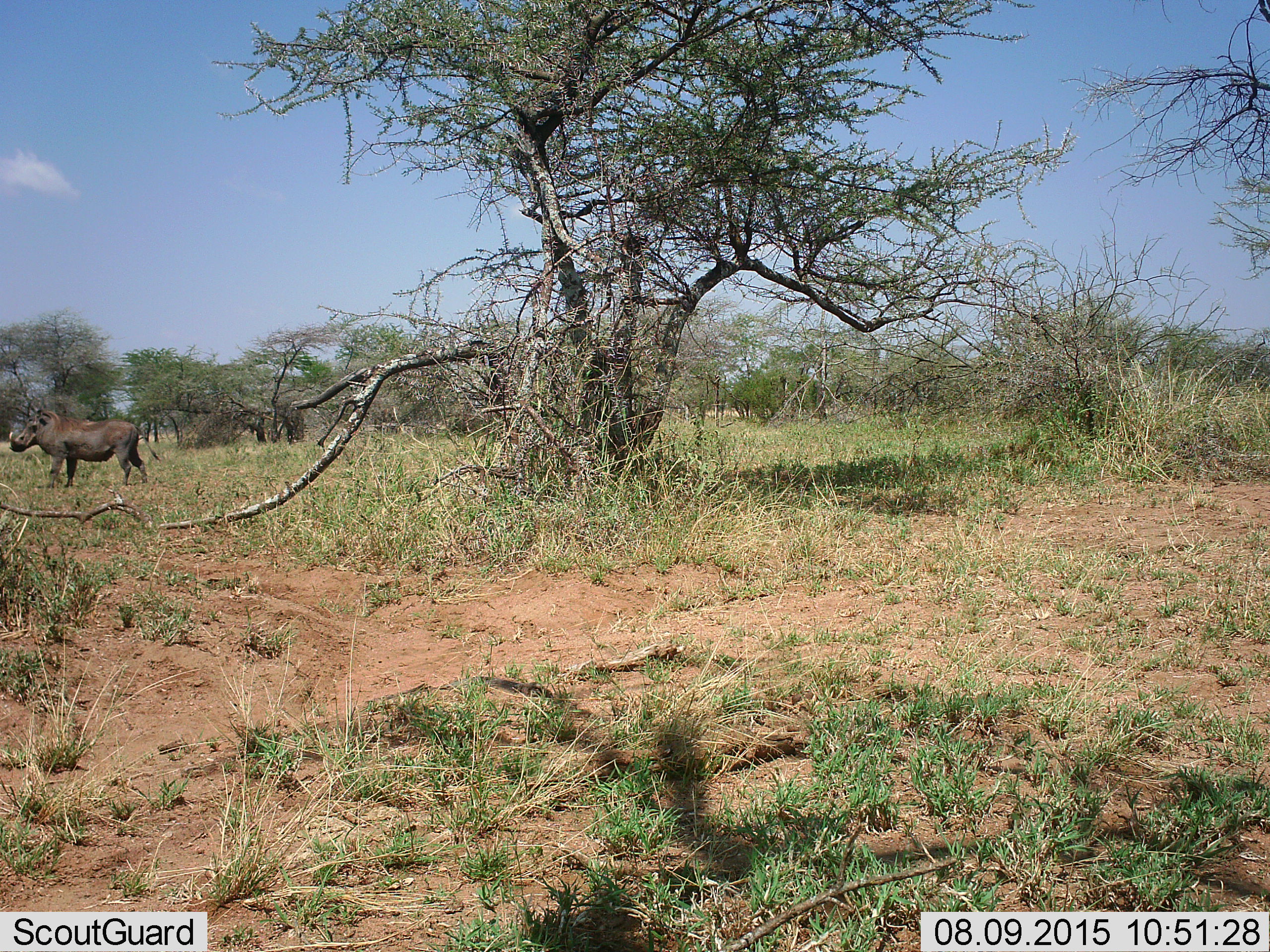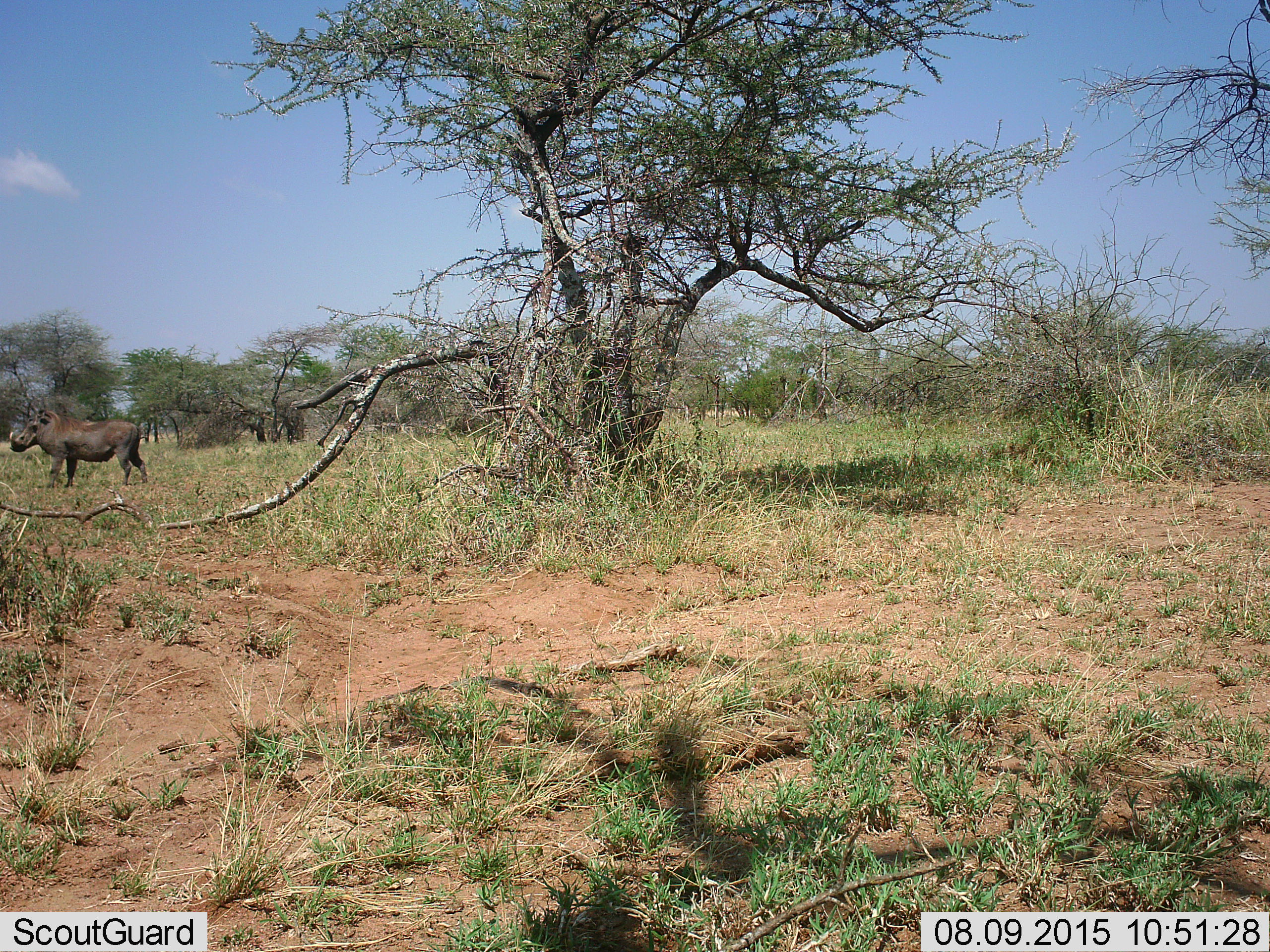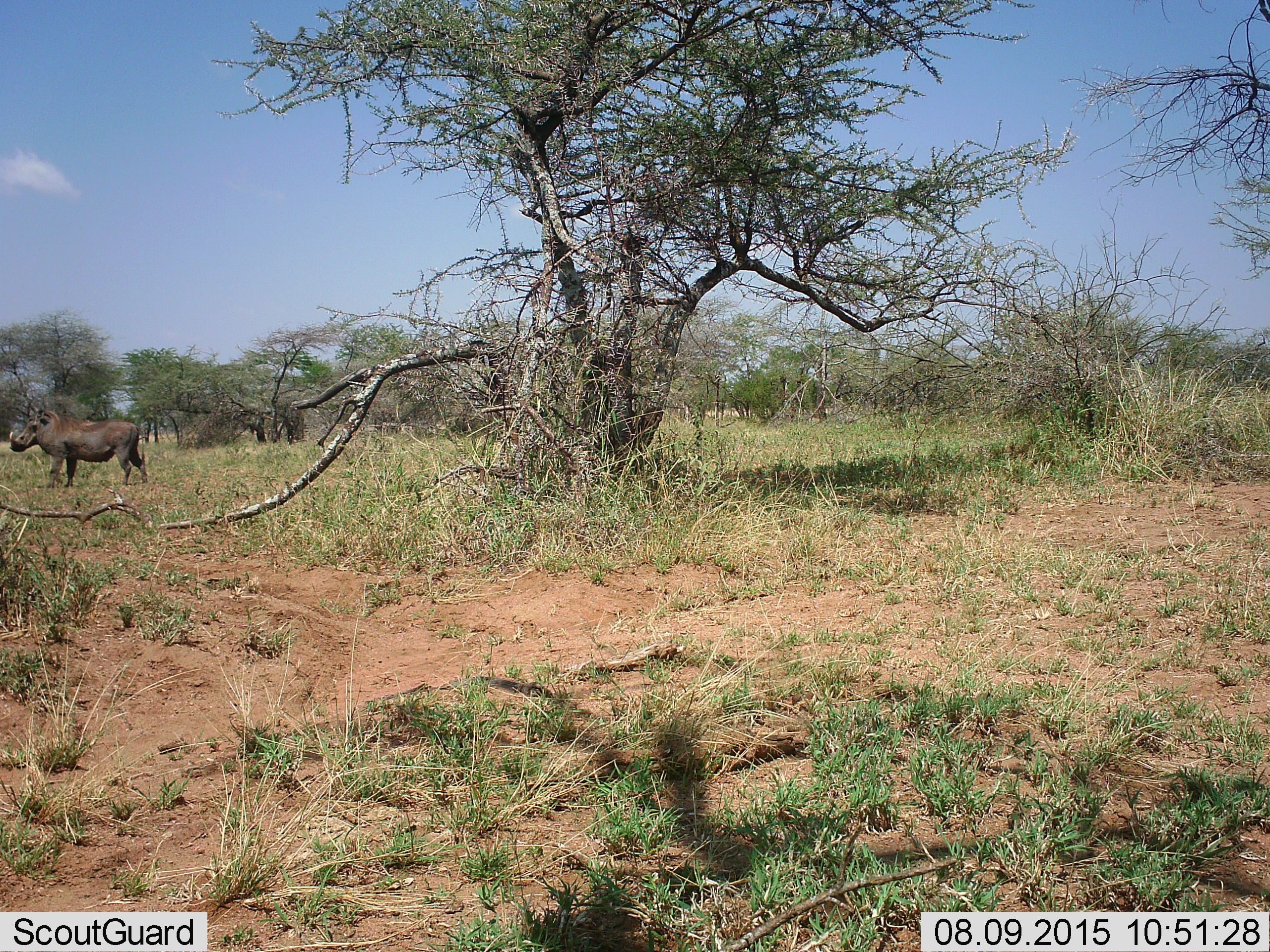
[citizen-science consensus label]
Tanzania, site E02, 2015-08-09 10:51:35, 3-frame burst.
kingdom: Animalia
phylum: Chordata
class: Mammalia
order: Artiodactyla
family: Suidae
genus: Phacochoerus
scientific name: Phacochoerus africanus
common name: warthog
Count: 1.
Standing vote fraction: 93%.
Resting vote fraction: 0%.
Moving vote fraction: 7%.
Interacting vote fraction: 0%.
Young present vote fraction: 0%.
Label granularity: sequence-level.